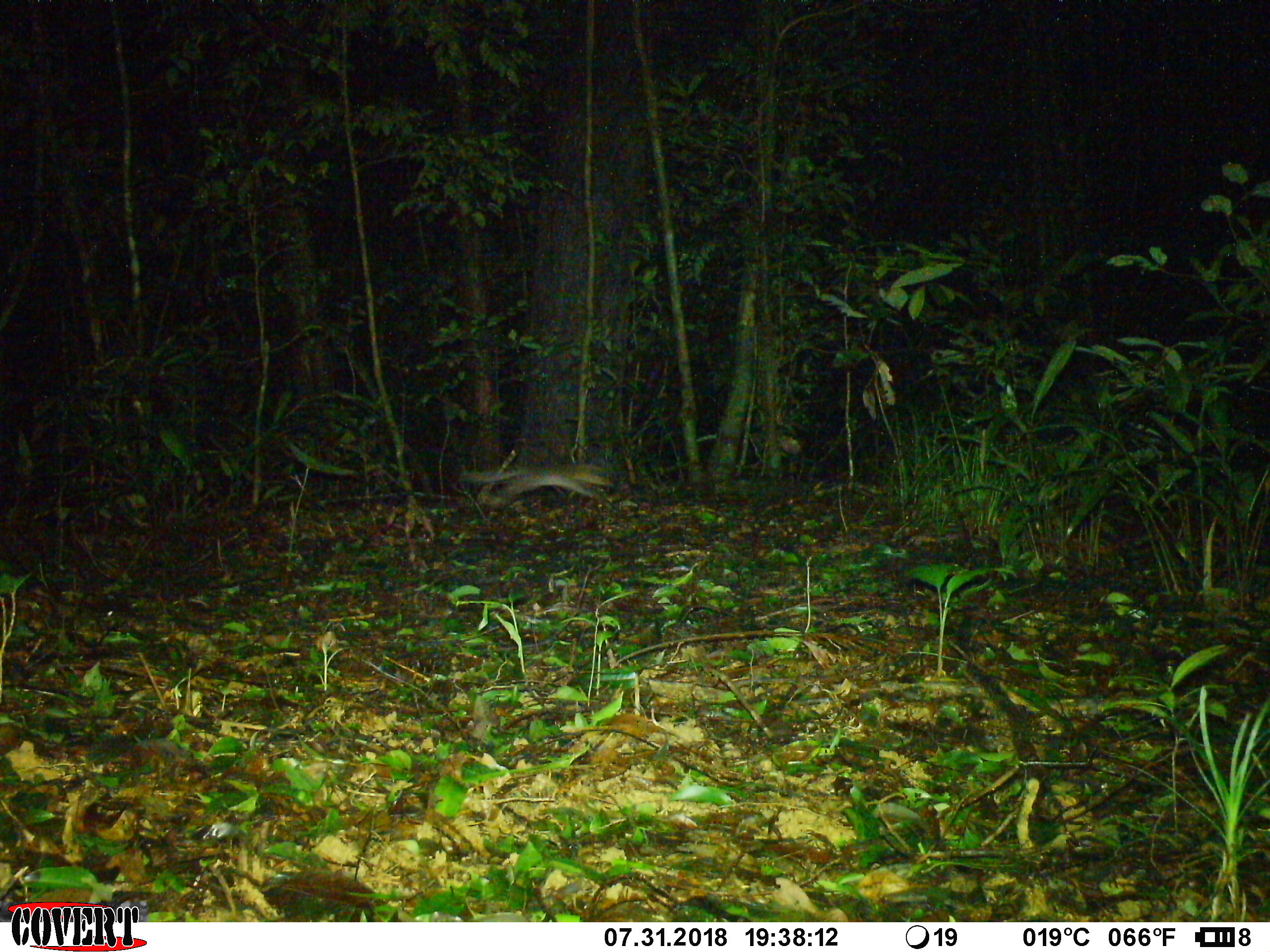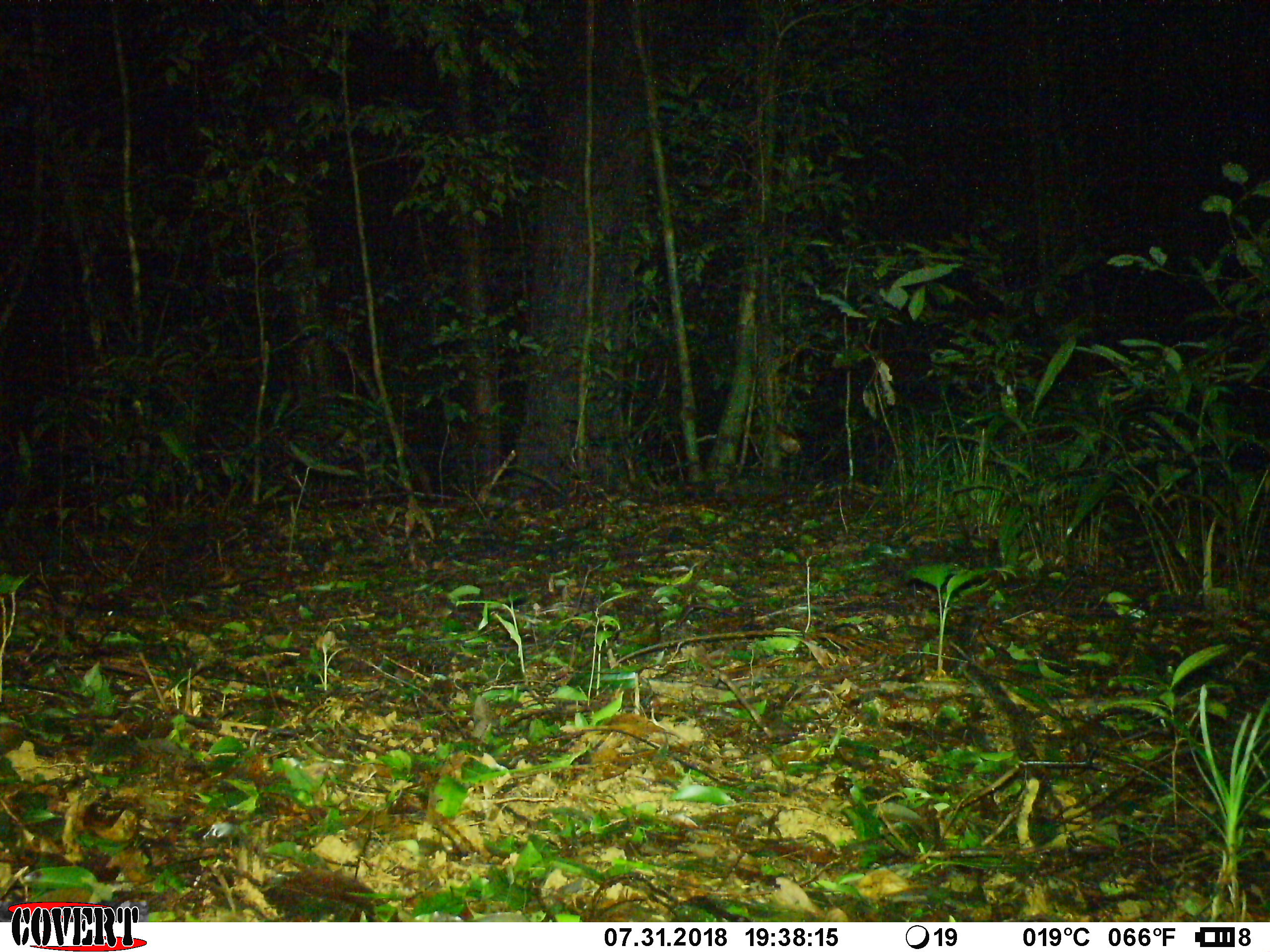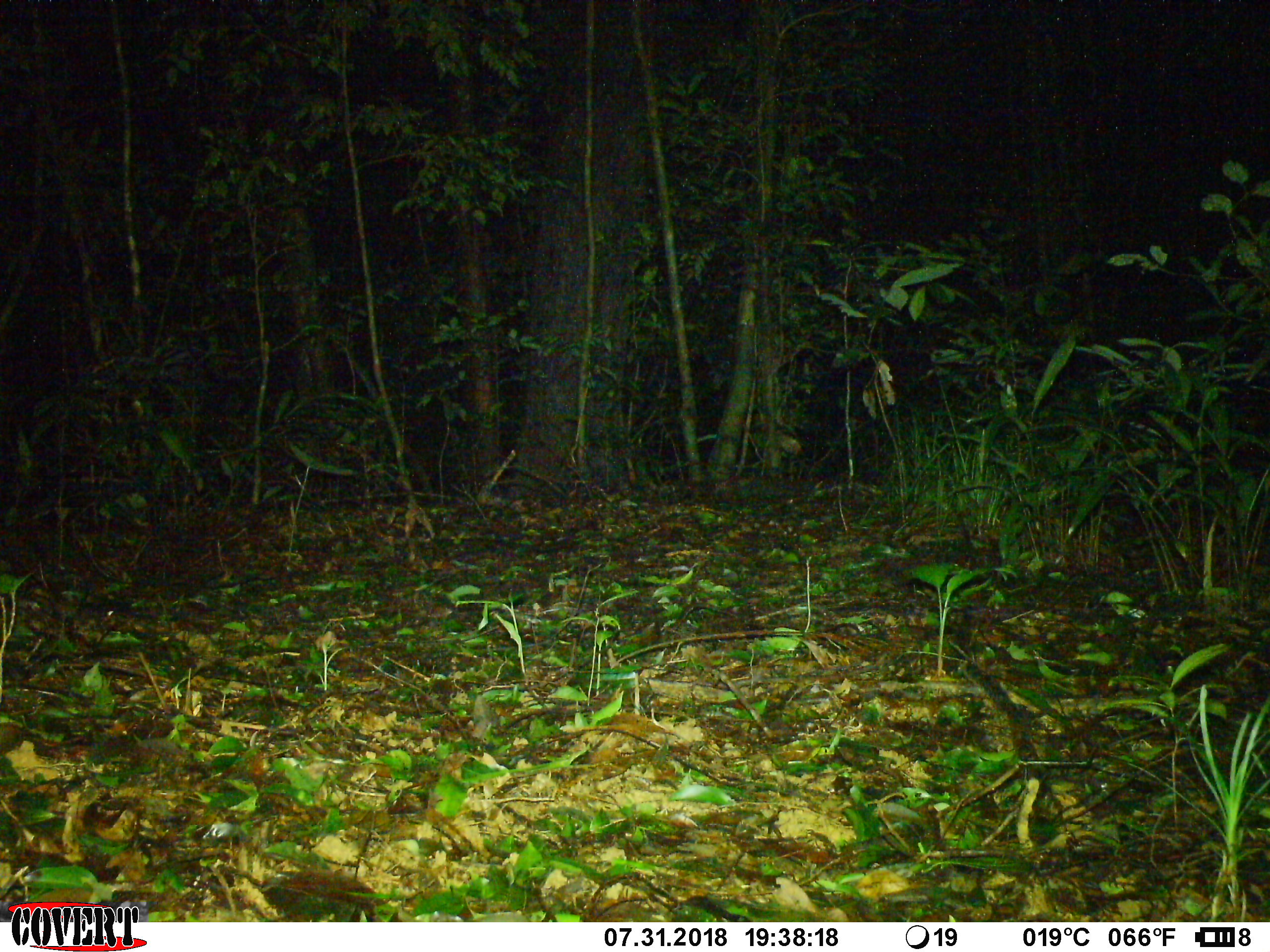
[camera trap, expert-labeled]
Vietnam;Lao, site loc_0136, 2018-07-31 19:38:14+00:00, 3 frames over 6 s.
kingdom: Animalia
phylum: Chordata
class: Mammalia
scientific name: Mammalia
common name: mammal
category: unidentified small mammal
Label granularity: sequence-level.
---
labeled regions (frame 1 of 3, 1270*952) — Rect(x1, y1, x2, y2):
unidentified small mammal: Rect(458, 462, 623, 516)